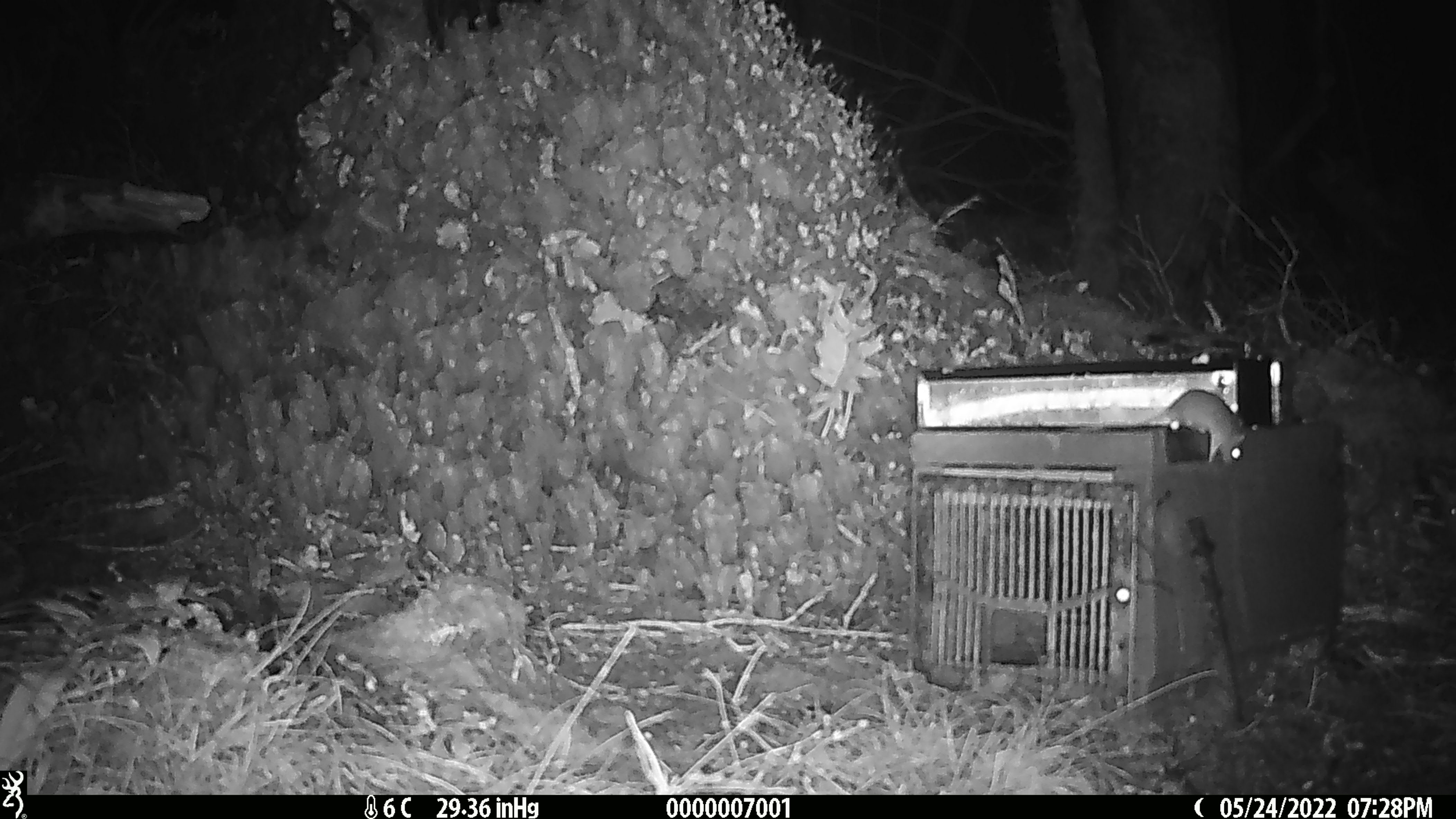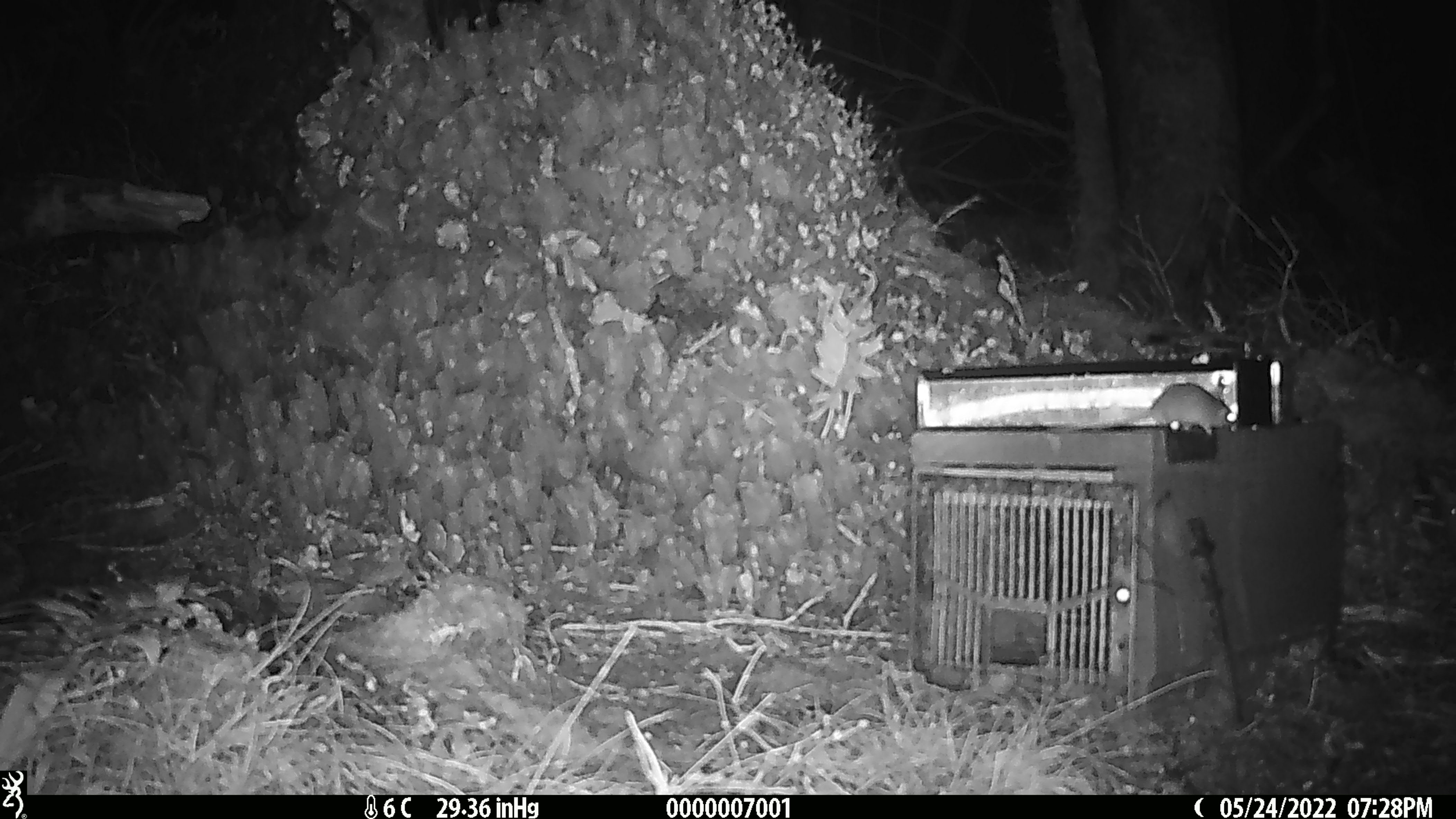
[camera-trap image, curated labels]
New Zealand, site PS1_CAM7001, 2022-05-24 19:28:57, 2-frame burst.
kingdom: Animalia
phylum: Chordata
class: Mammalia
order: Rodentia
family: Muridae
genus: Mus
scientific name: Mus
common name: mouse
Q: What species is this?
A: Mouse (Mus).